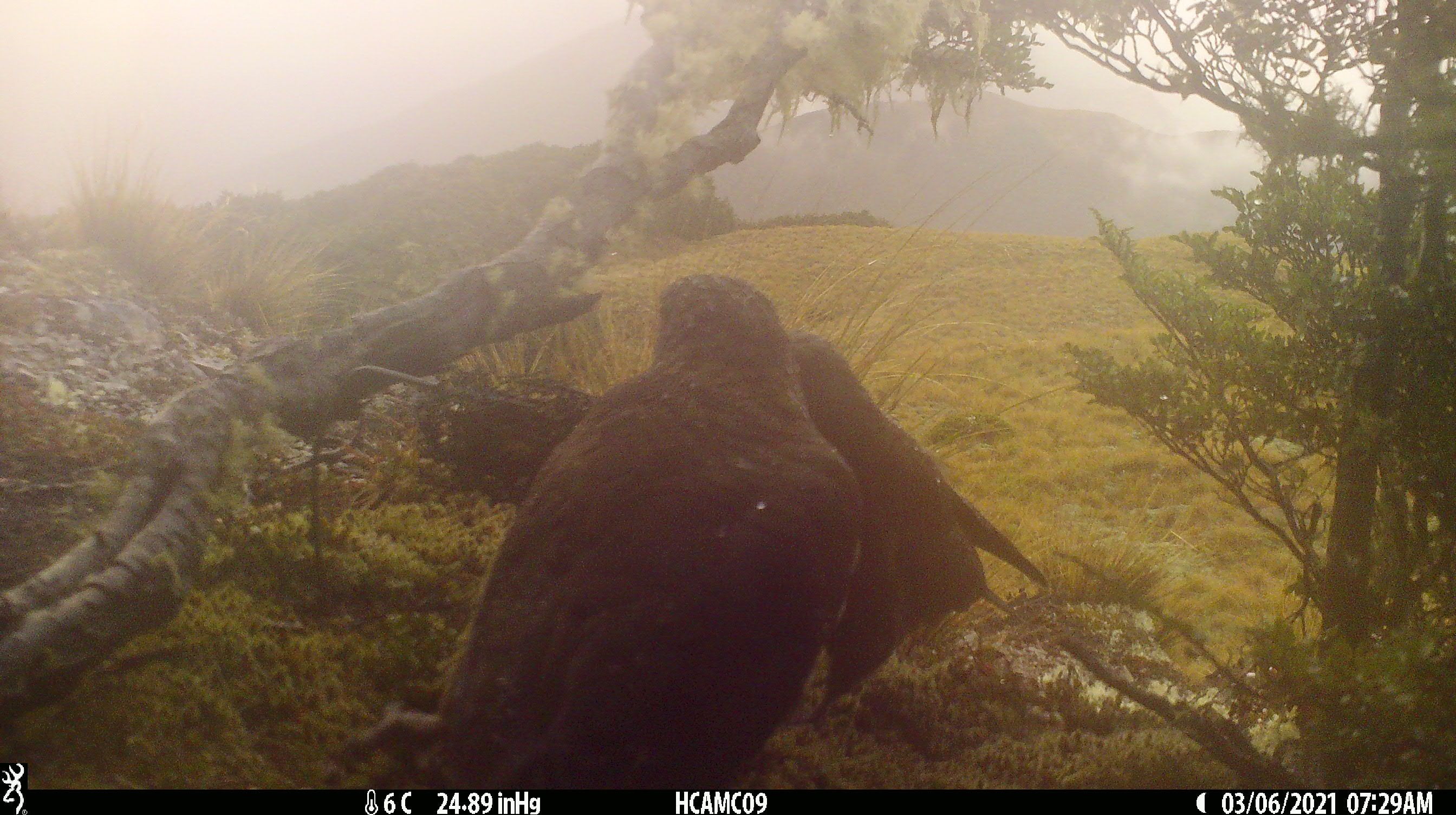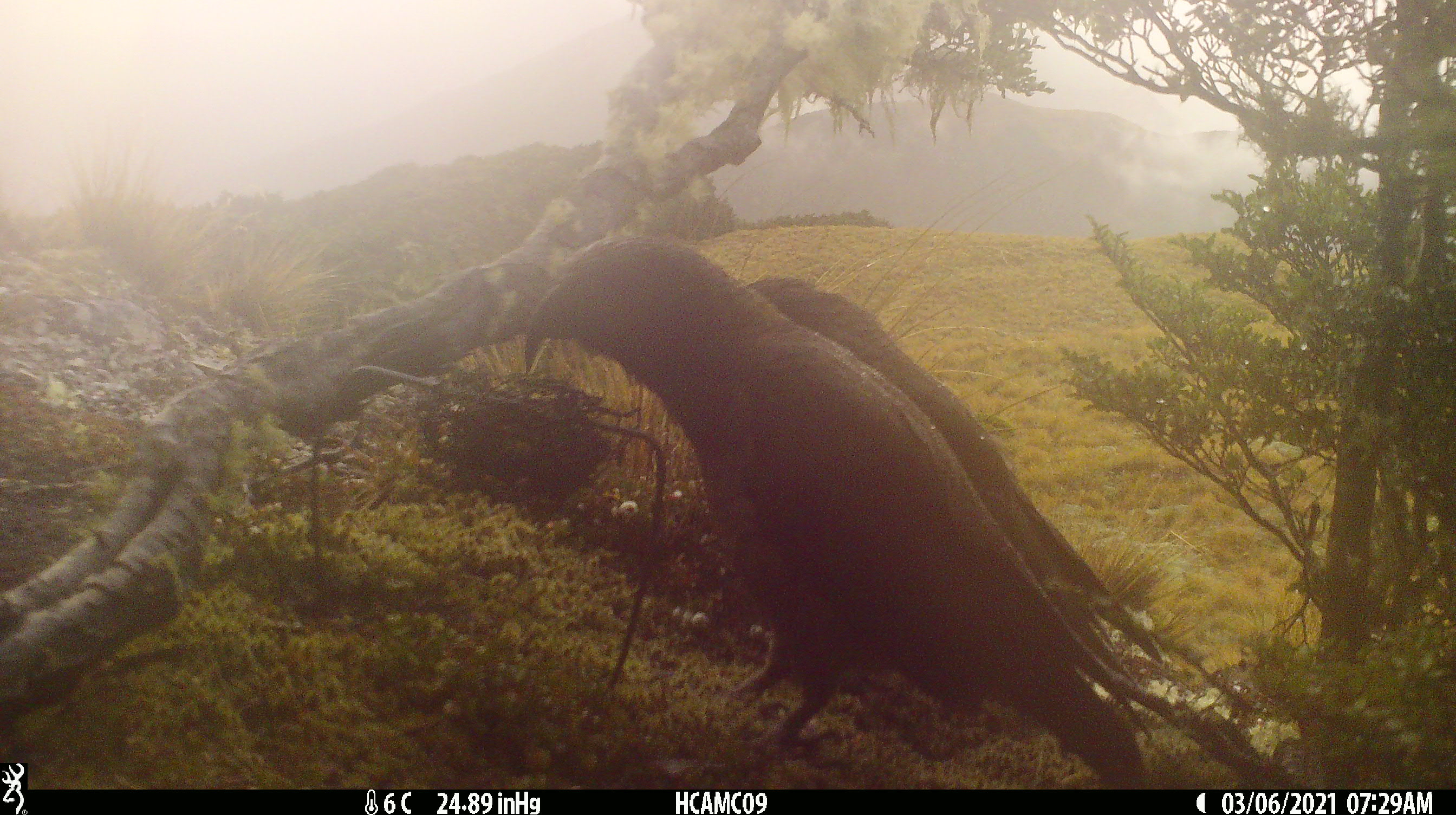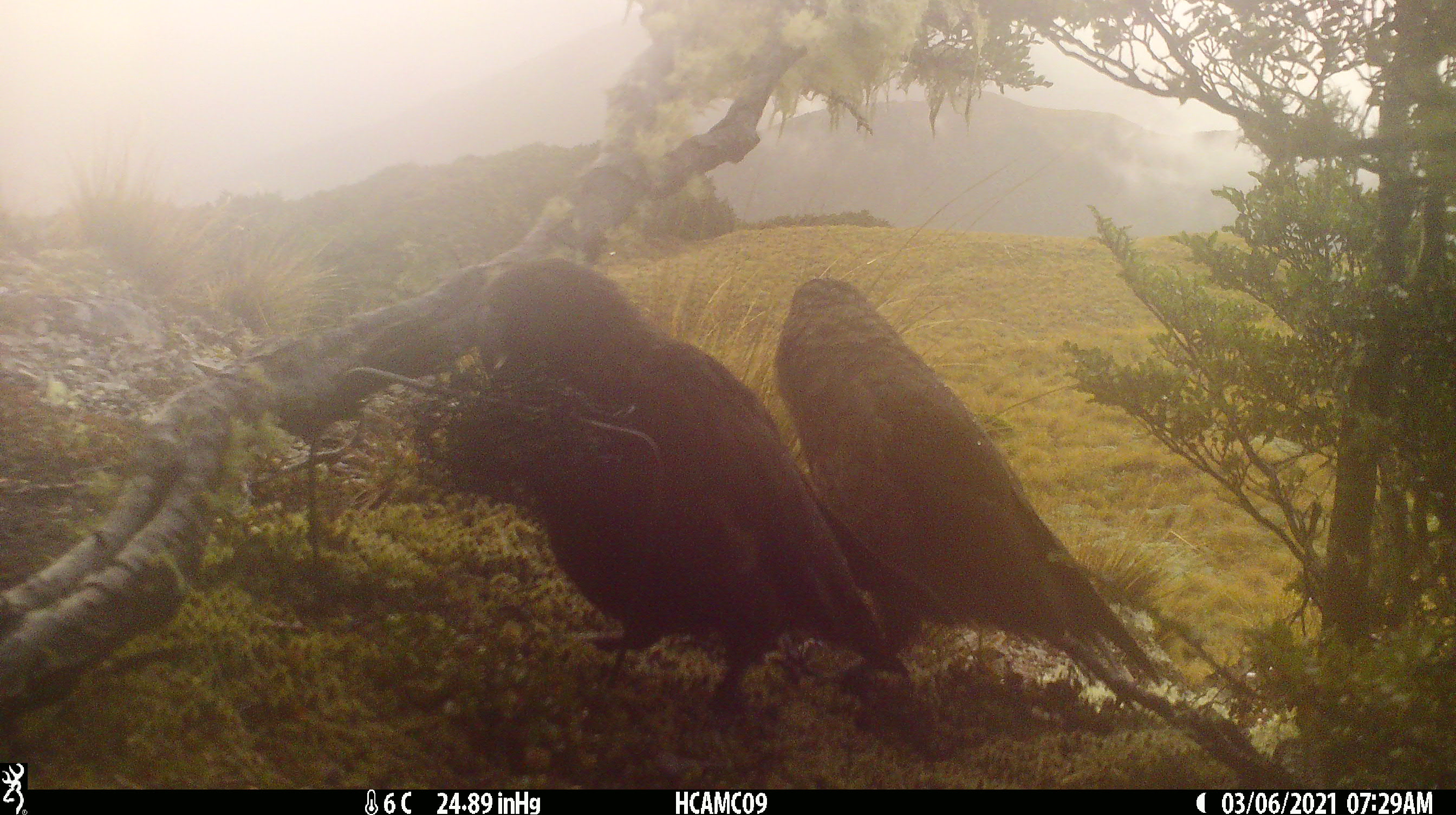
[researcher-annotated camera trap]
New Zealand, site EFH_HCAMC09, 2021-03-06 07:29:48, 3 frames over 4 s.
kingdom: Animalia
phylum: Chordata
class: Aves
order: Psittaciformes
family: Strigopidae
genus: Nestor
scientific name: Nestor notabilis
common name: kea